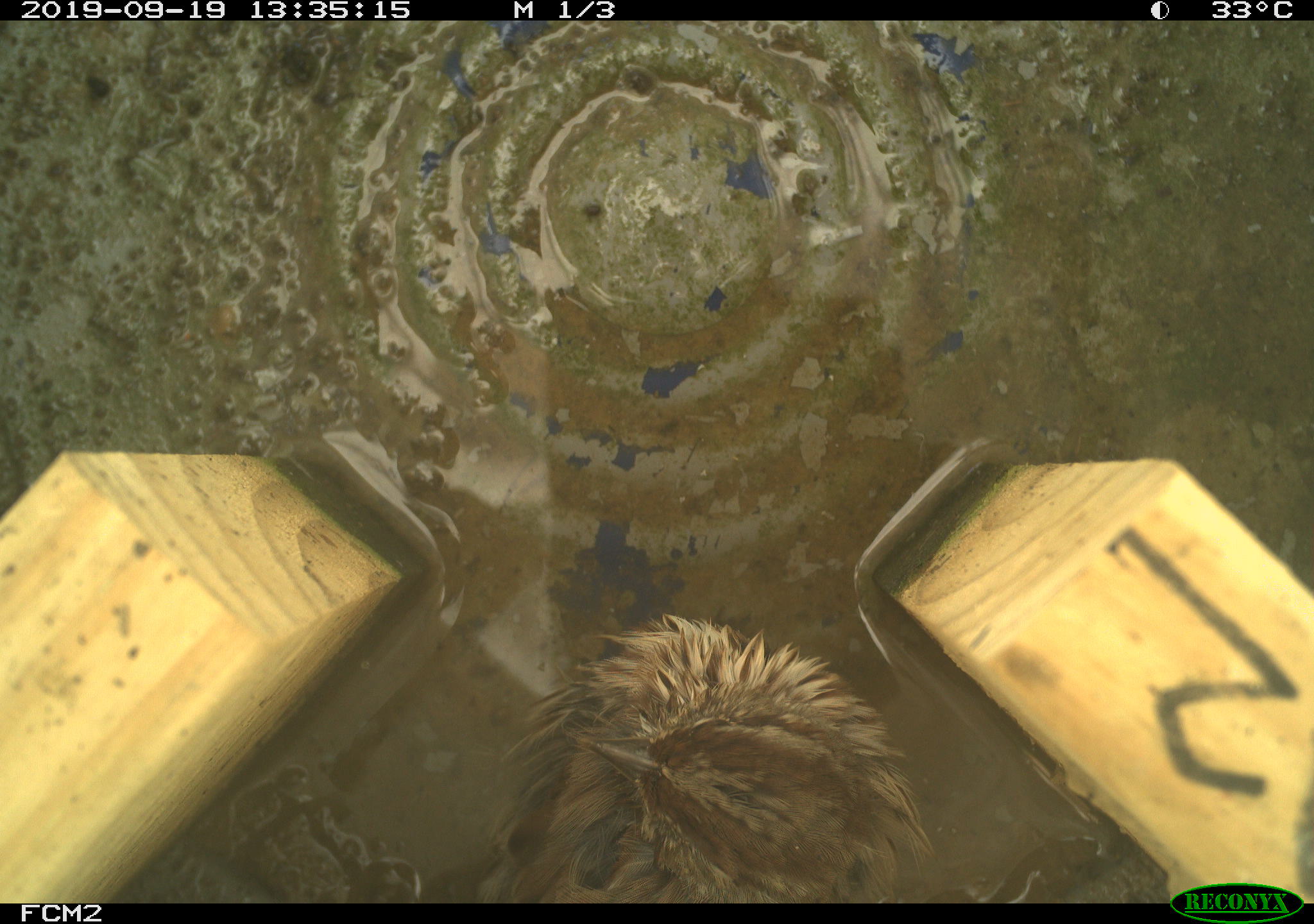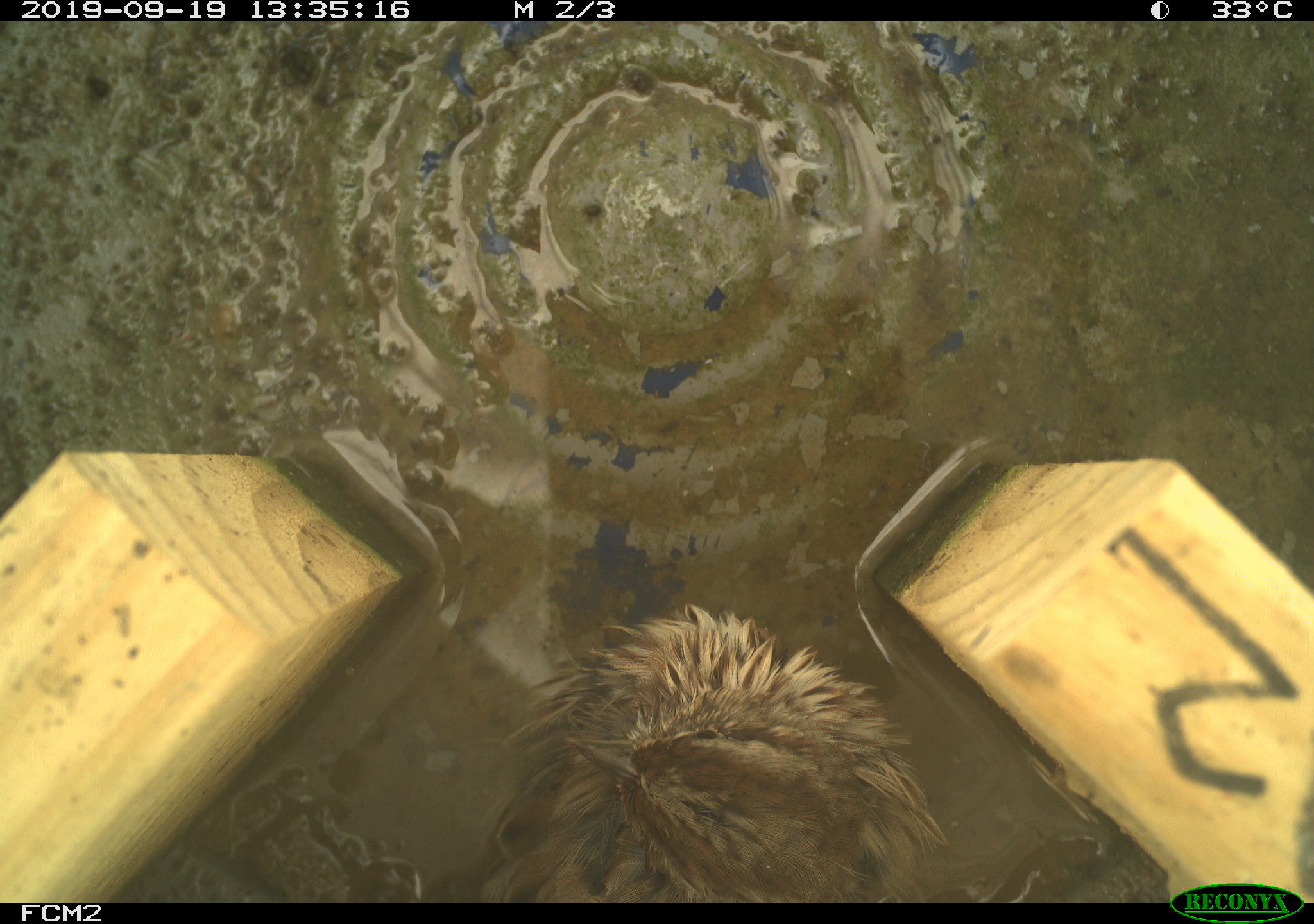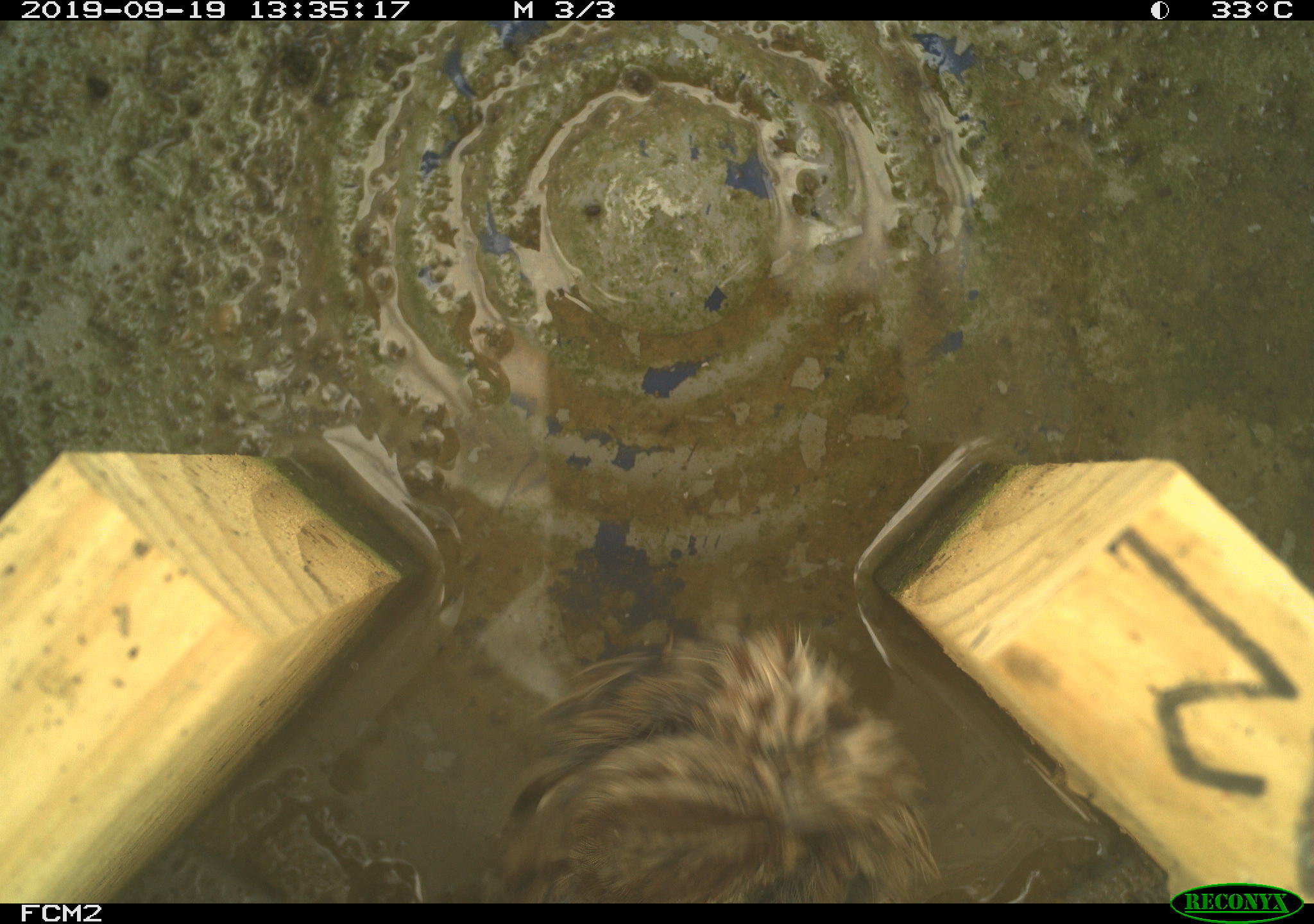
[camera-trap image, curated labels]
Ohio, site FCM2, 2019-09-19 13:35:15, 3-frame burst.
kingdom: Animalia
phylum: Chordata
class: Aves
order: Passeriformes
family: Passerellidae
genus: Melospiza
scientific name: Melospiza melodia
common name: song sparrow